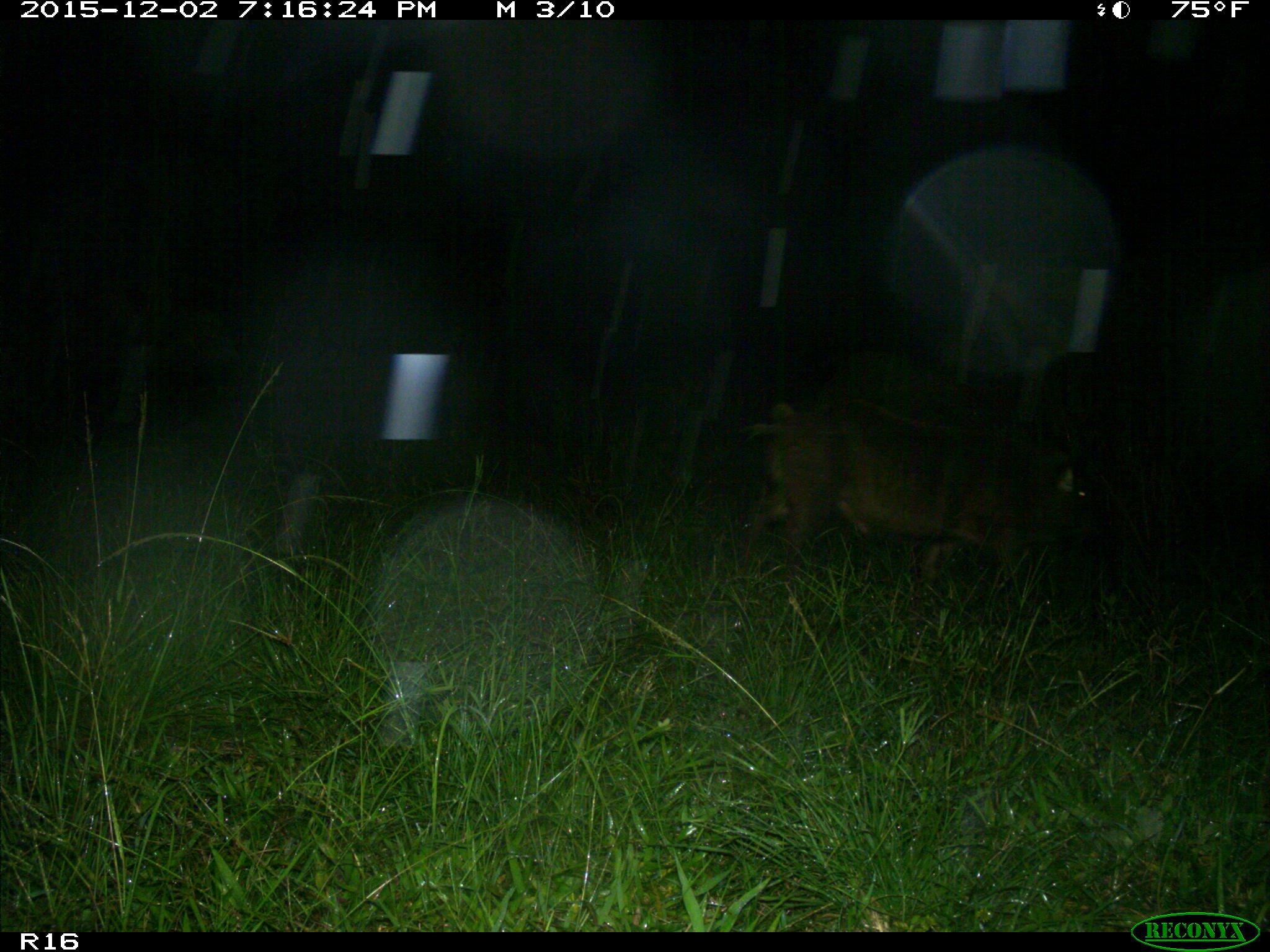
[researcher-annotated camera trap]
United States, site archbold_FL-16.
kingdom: Animalia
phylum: Chordata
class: Mammalia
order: Artiodactyla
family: Suidae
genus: Sus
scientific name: Sus scrofa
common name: wild boar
Sus scrofa (wild boar).